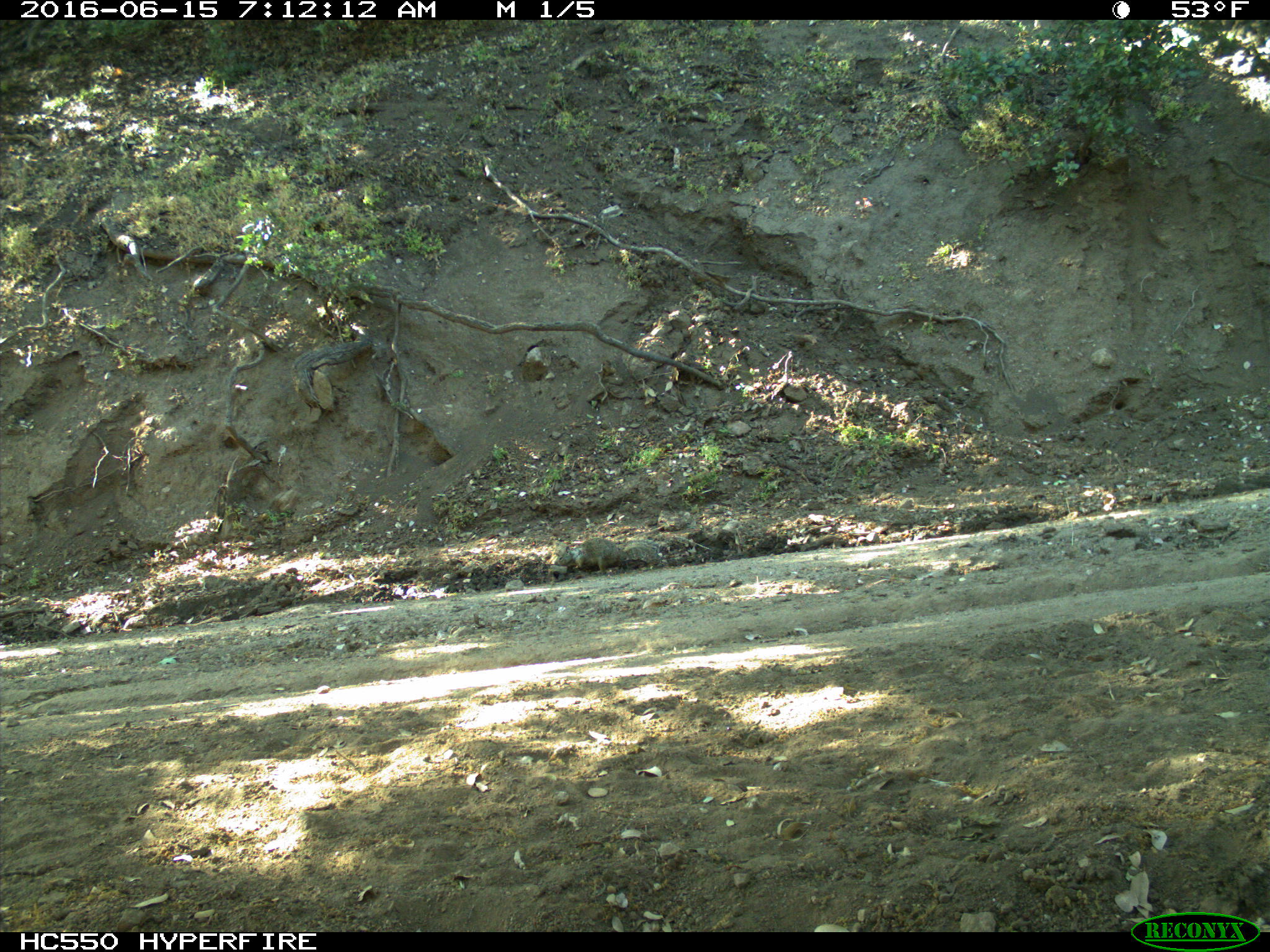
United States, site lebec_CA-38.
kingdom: Animalia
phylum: Chordata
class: Mammalia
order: Rodentia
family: Sciuridae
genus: Otospermophilus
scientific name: Otospermophilus beecheyi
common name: california ground squirrel